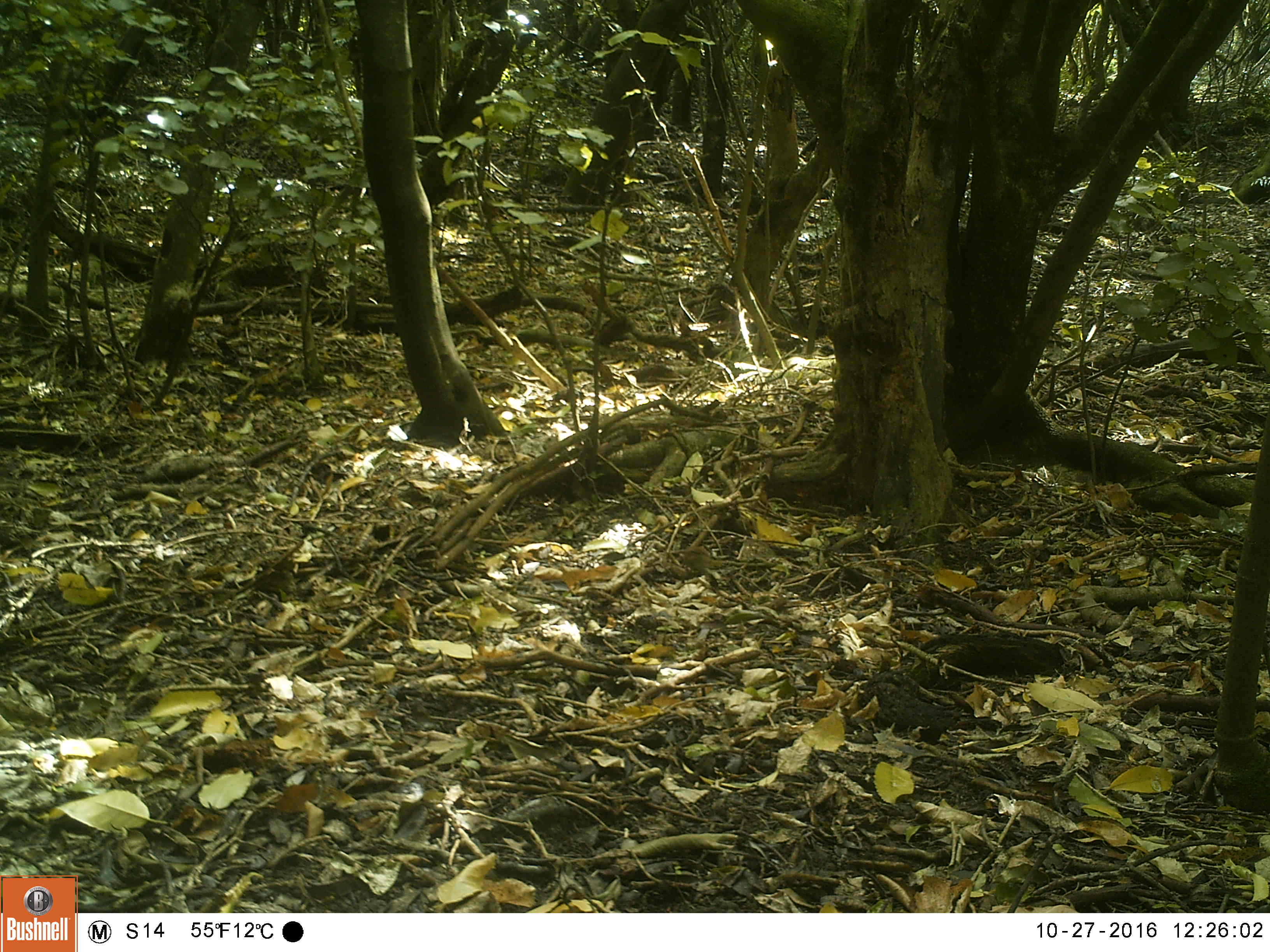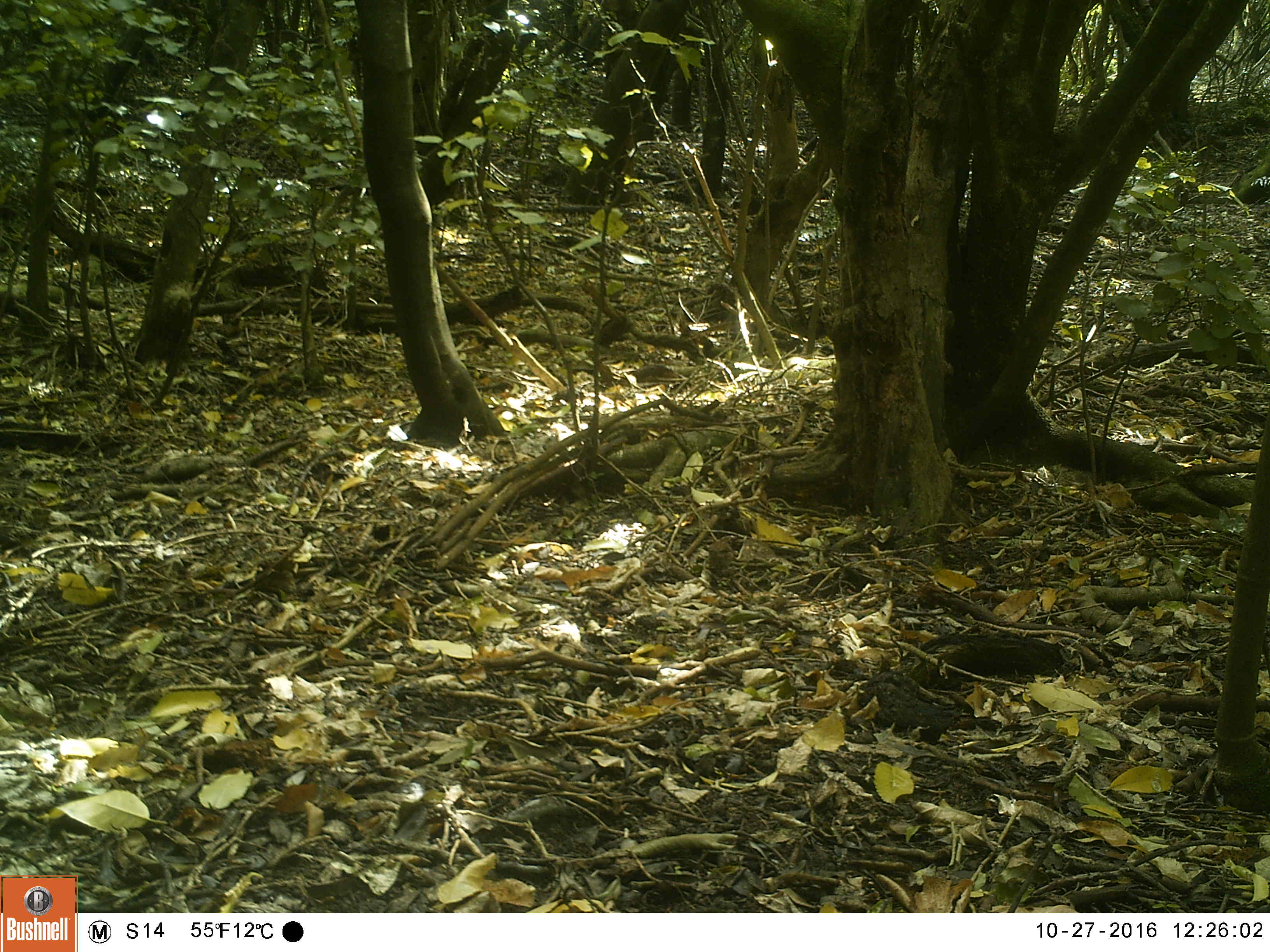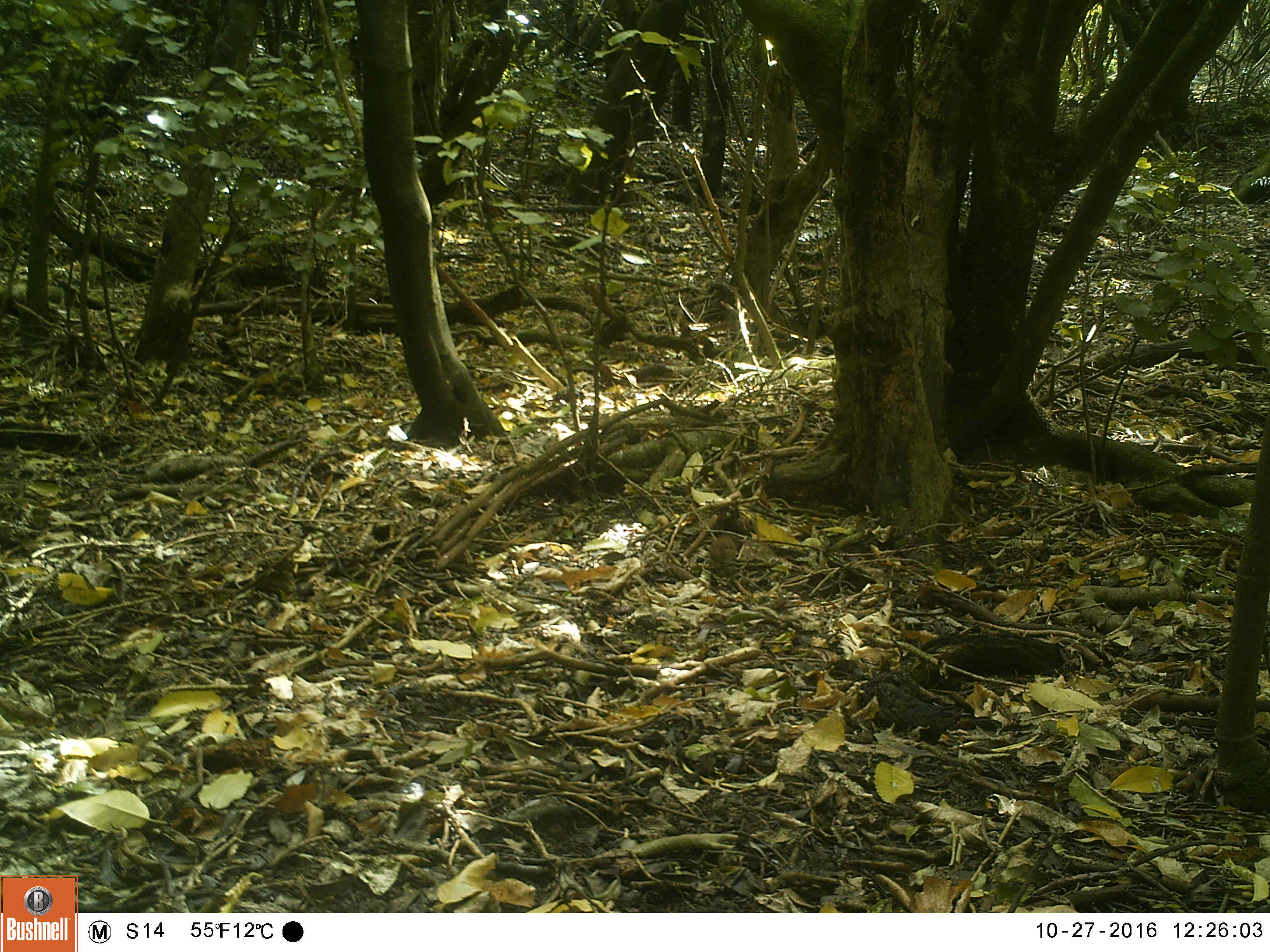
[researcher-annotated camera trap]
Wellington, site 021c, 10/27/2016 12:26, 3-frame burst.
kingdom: Animalia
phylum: Chordata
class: Aves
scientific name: Aves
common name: bird